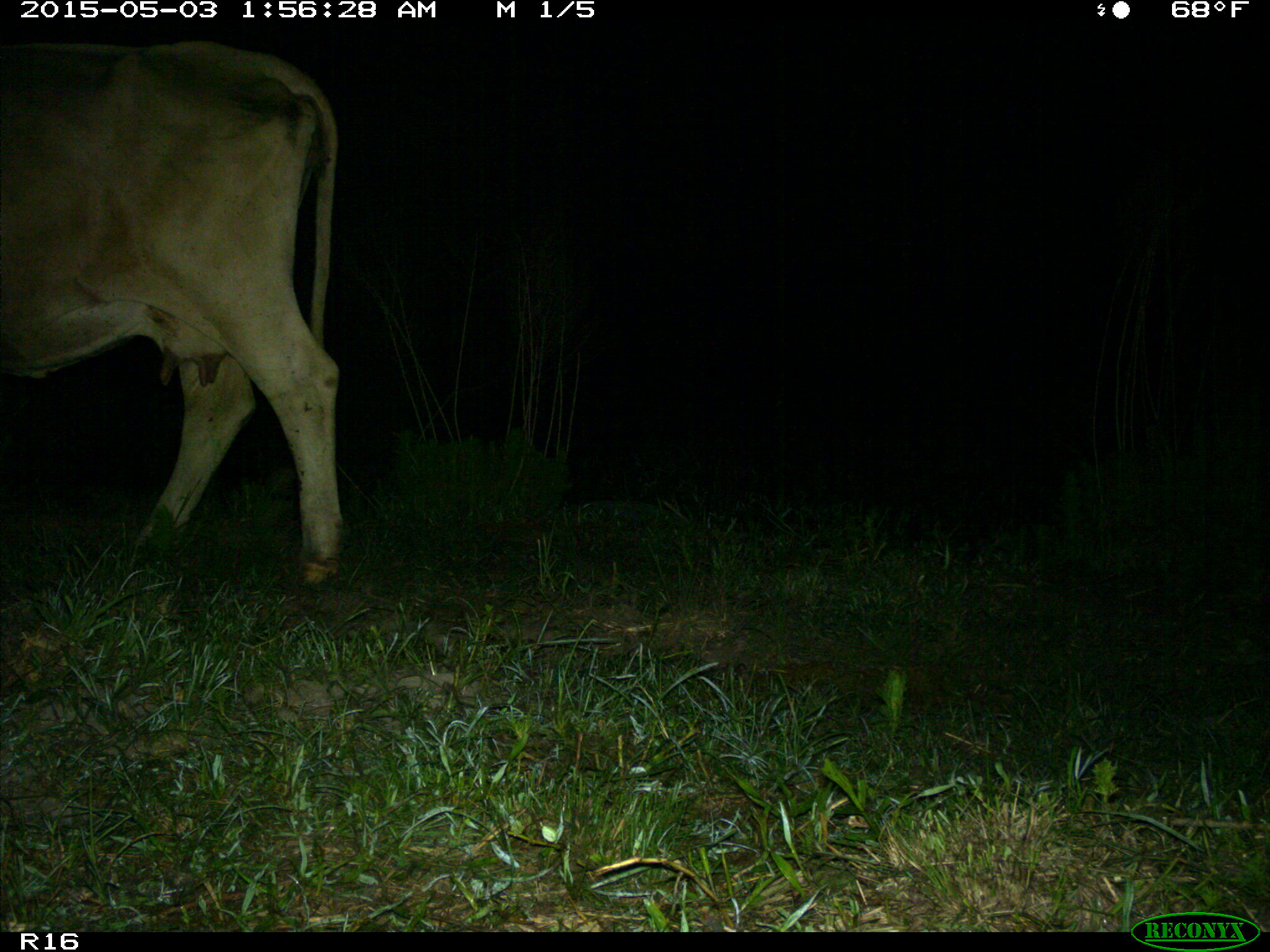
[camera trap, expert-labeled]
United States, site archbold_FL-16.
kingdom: Animalia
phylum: Chordata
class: Mammalia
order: Artiodactyla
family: Bovidae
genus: Bos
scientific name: Bos taurus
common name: domestic cow